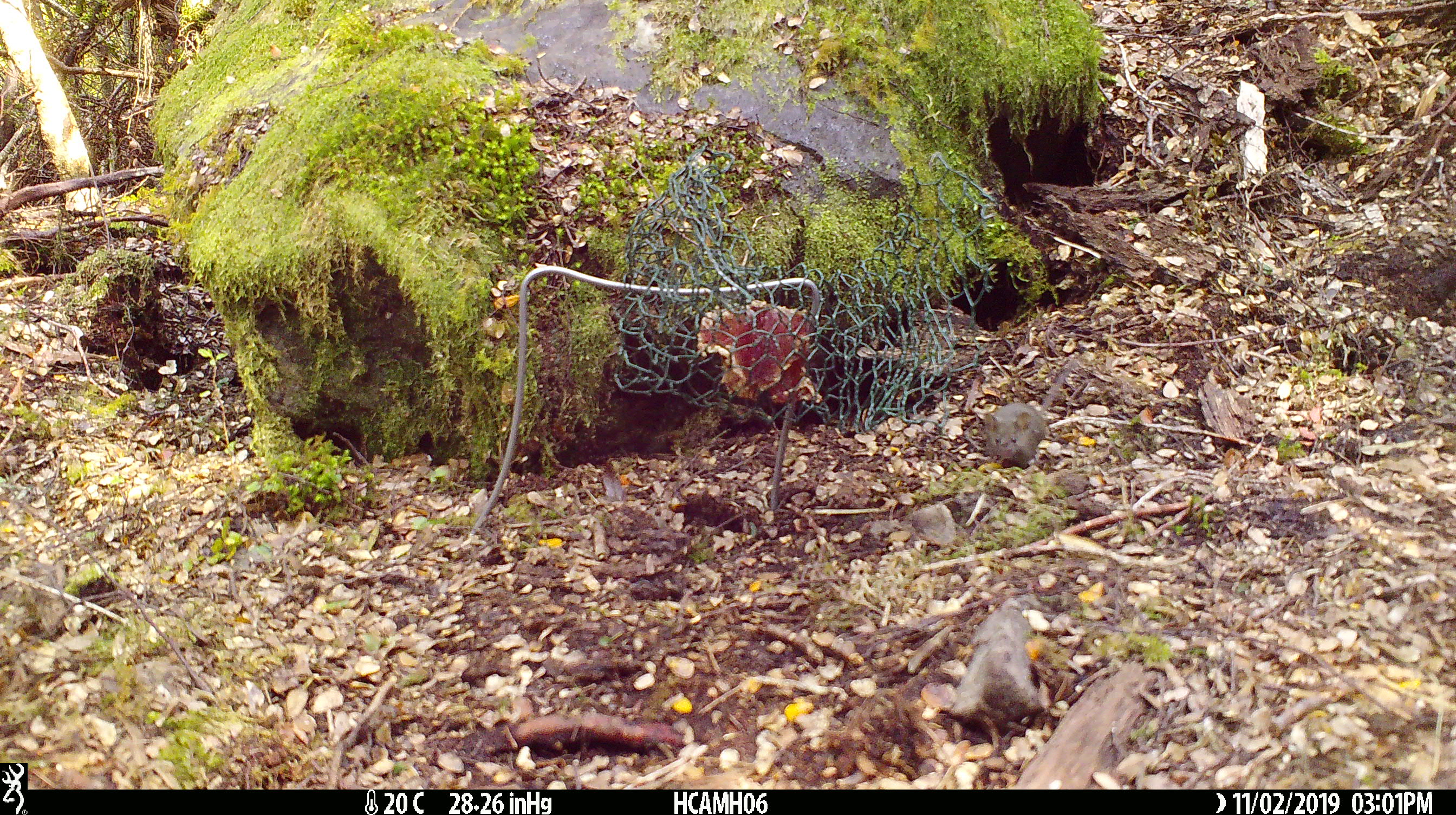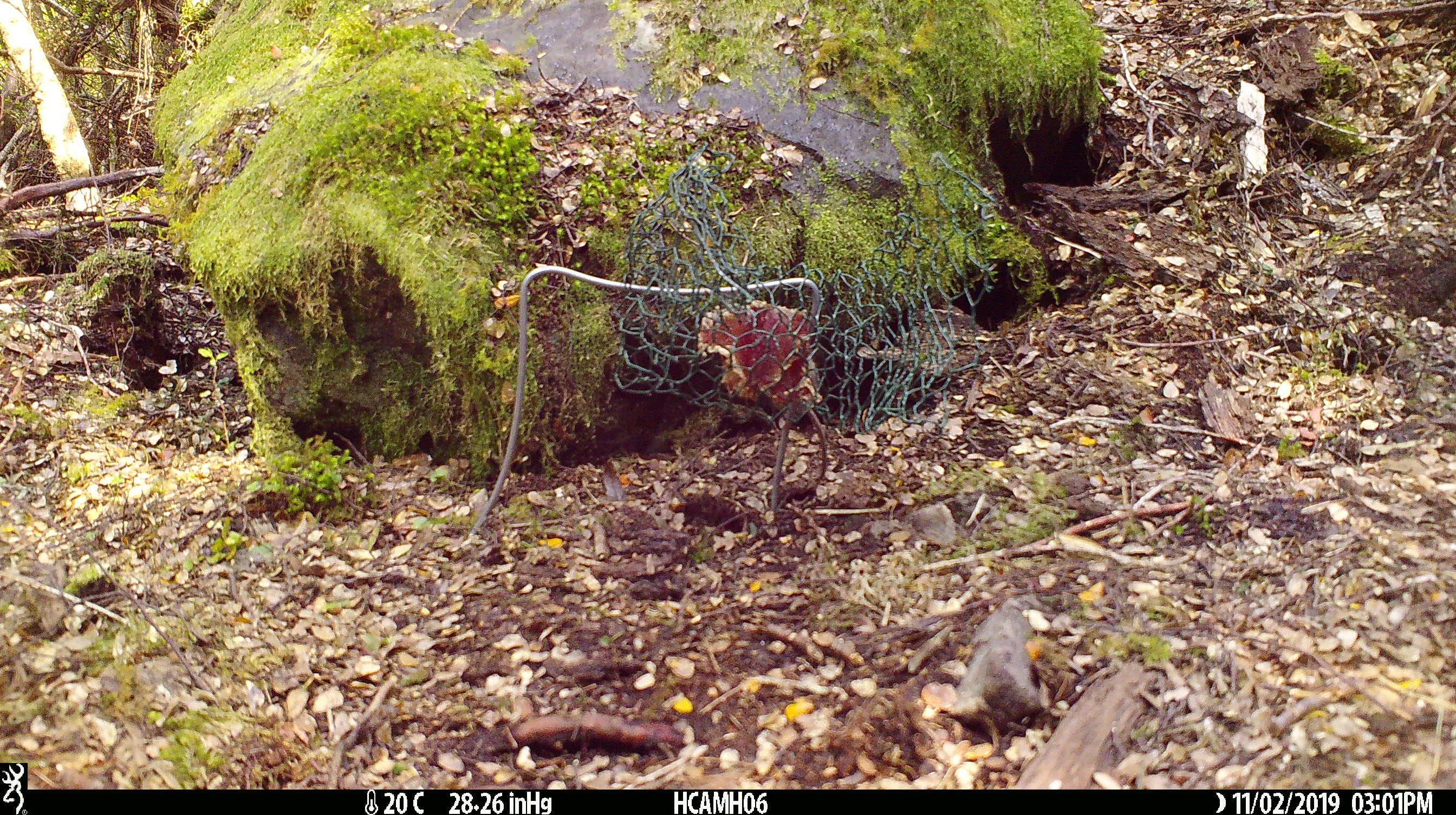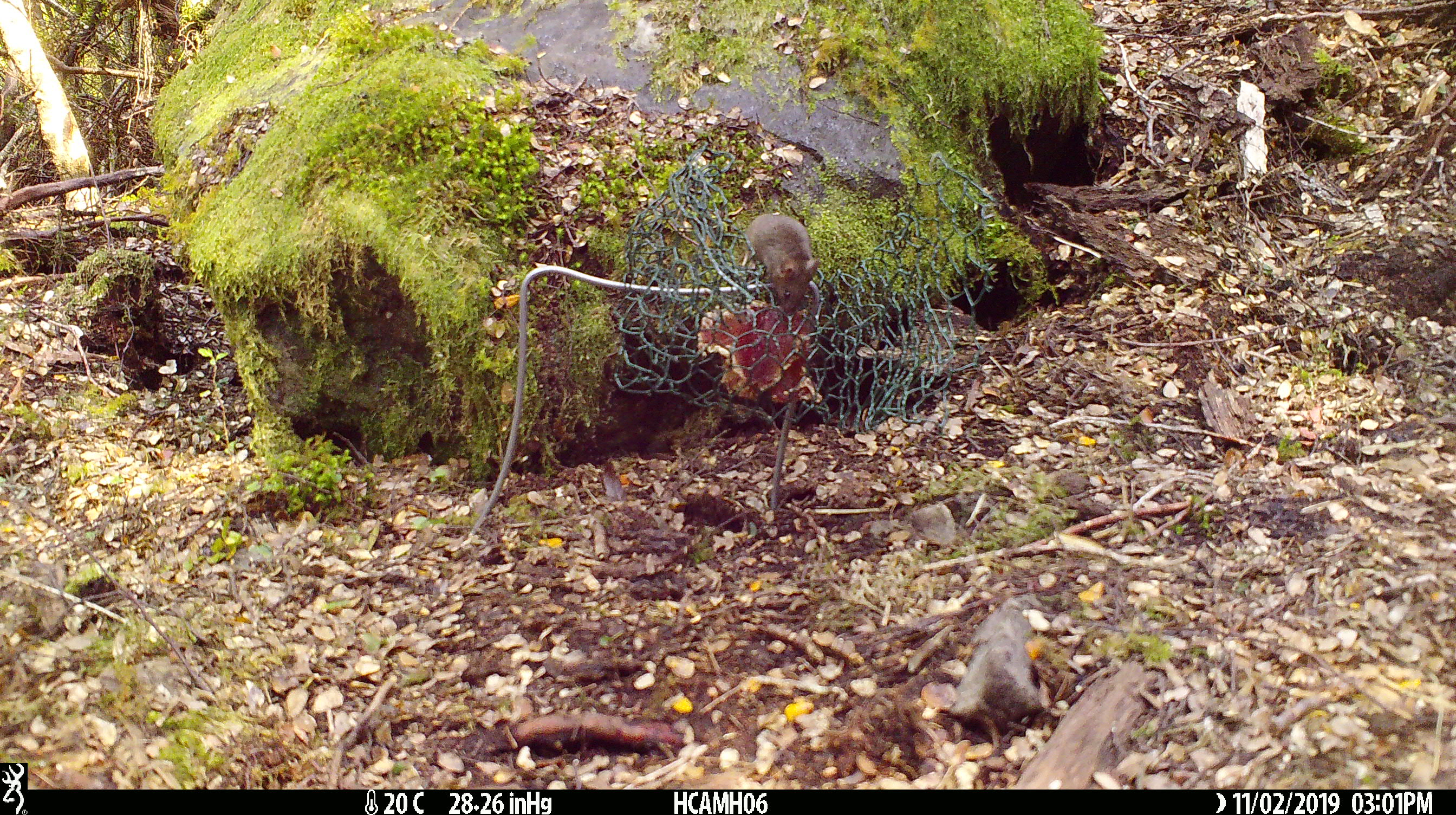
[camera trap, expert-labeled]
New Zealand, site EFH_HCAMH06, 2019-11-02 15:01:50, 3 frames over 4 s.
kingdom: Animalia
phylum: Chordata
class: Mammalia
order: Rodentia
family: Muridae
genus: Mus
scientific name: Mus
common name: mouse